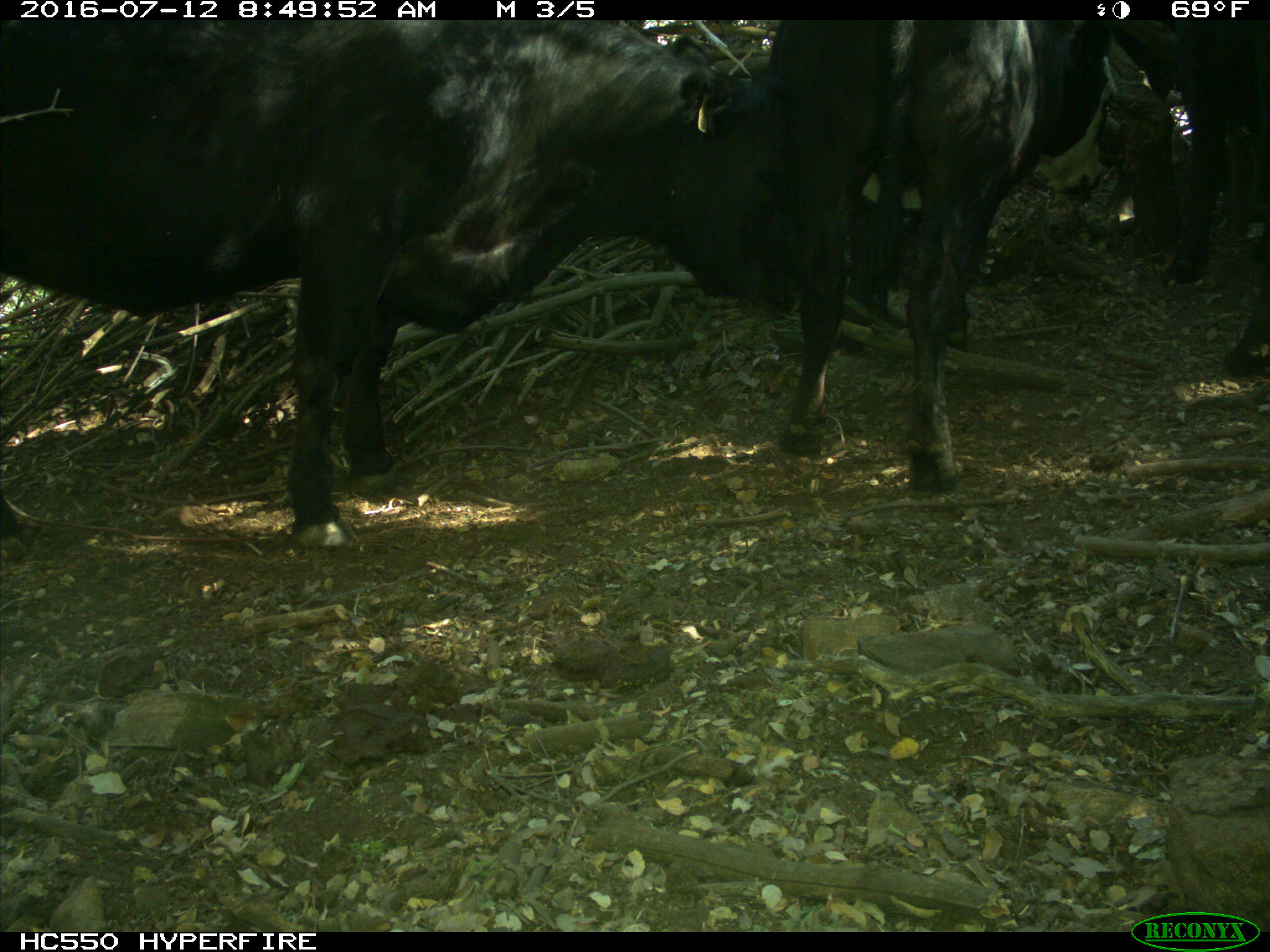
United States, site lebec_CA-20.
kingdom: Animalia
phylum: Chordata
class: Mammalia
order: Artiodactyla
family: Bovidae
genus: Bos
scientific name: Bos taurus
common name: domestic cow